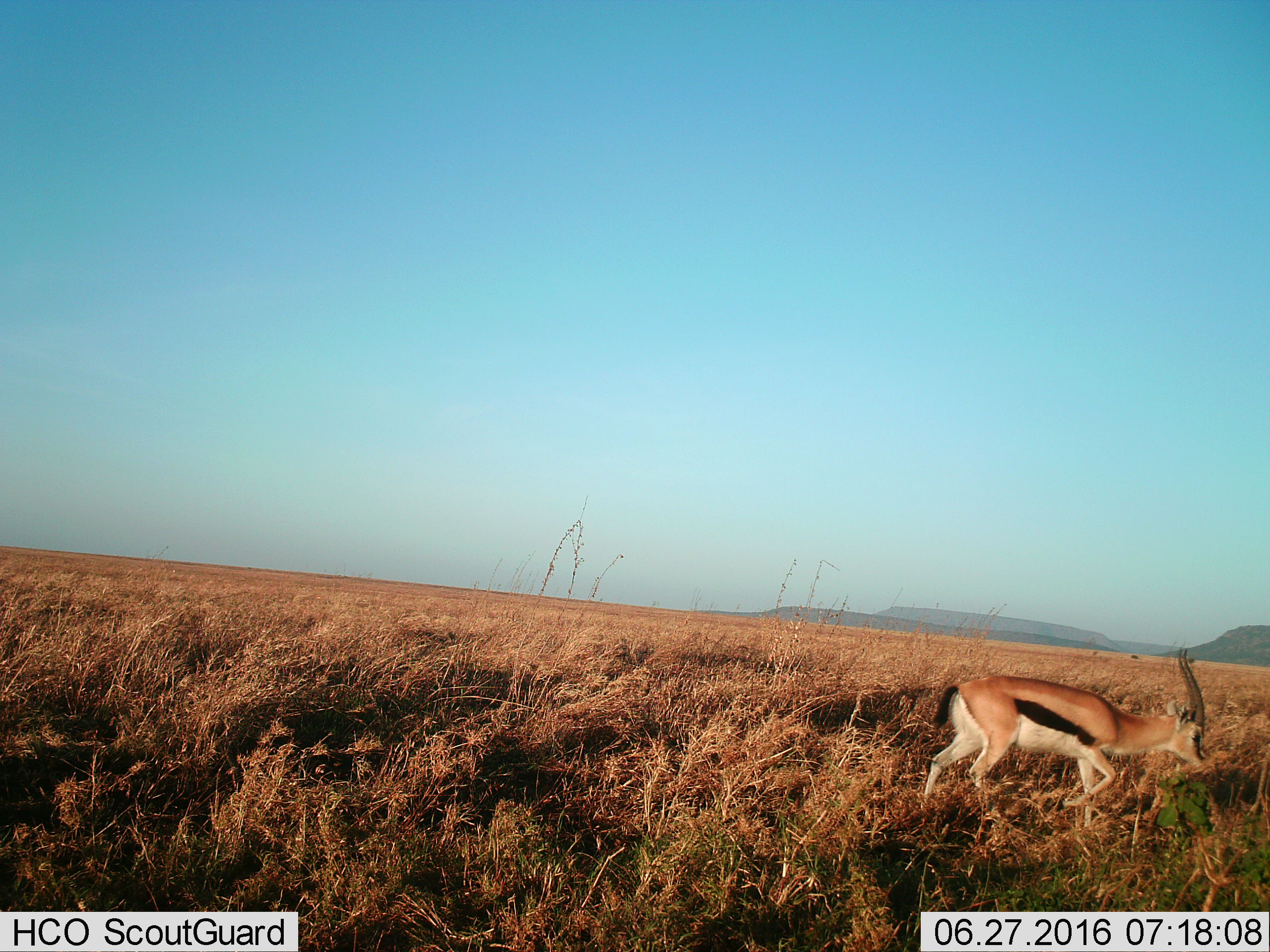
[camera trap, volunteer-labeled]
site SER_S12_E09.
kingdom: Animalia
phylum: Chordata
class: Mammalia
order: Artiodactyla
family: Bovidae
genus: Eudorcas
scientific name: Eudorcas thomsonii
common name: thomson's gazelle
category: gazellethomsons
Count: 1.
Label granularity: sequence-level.